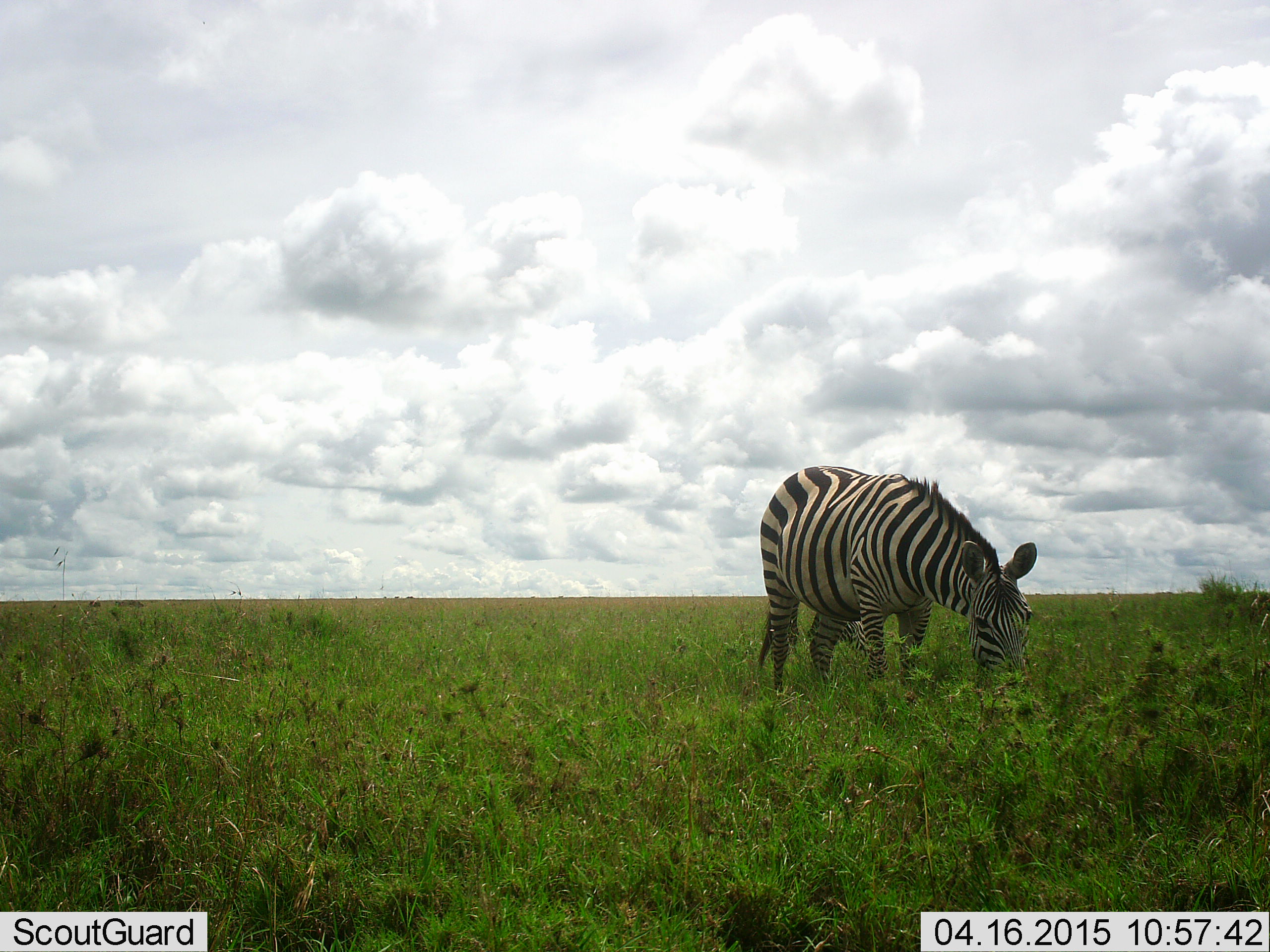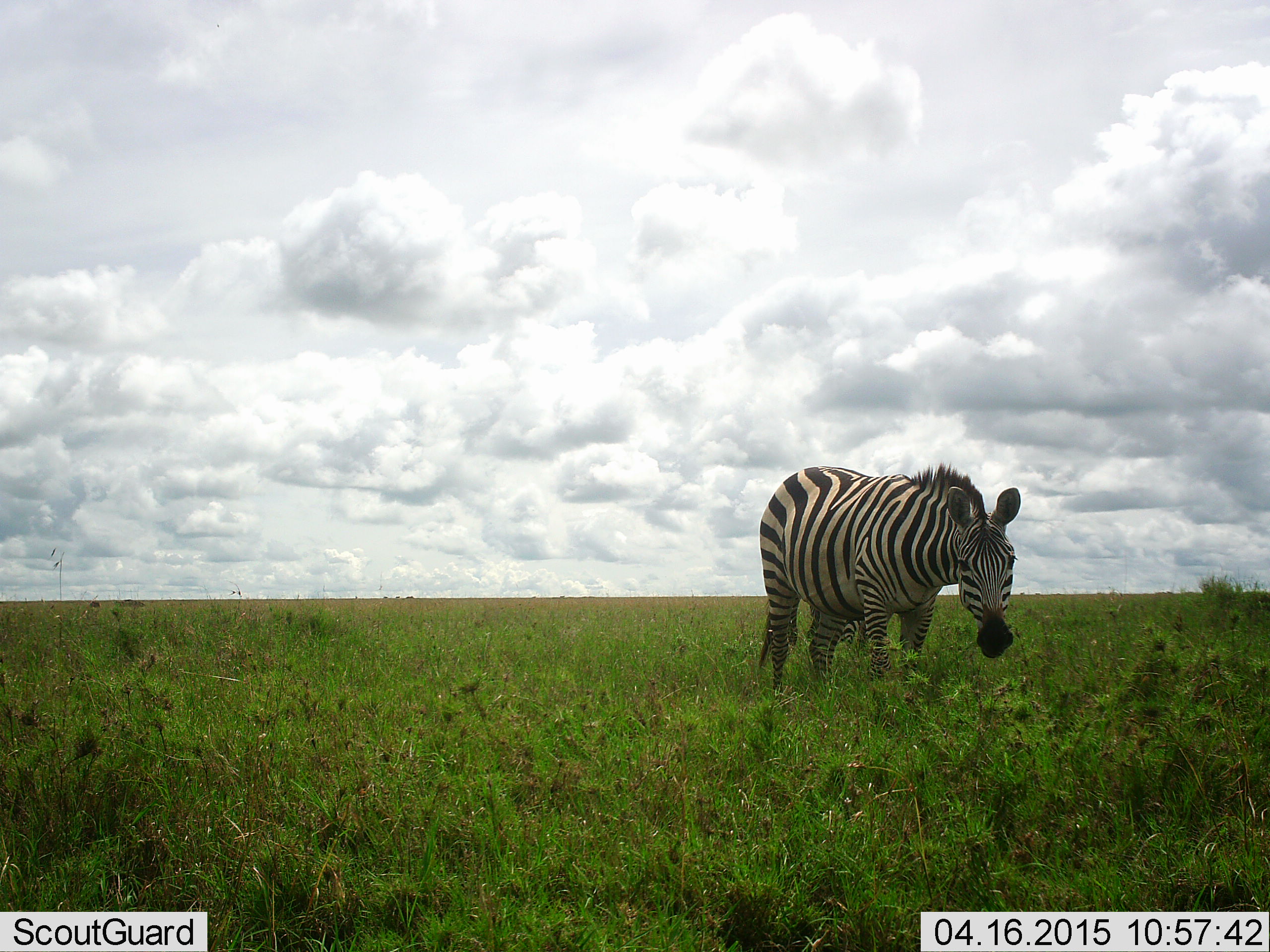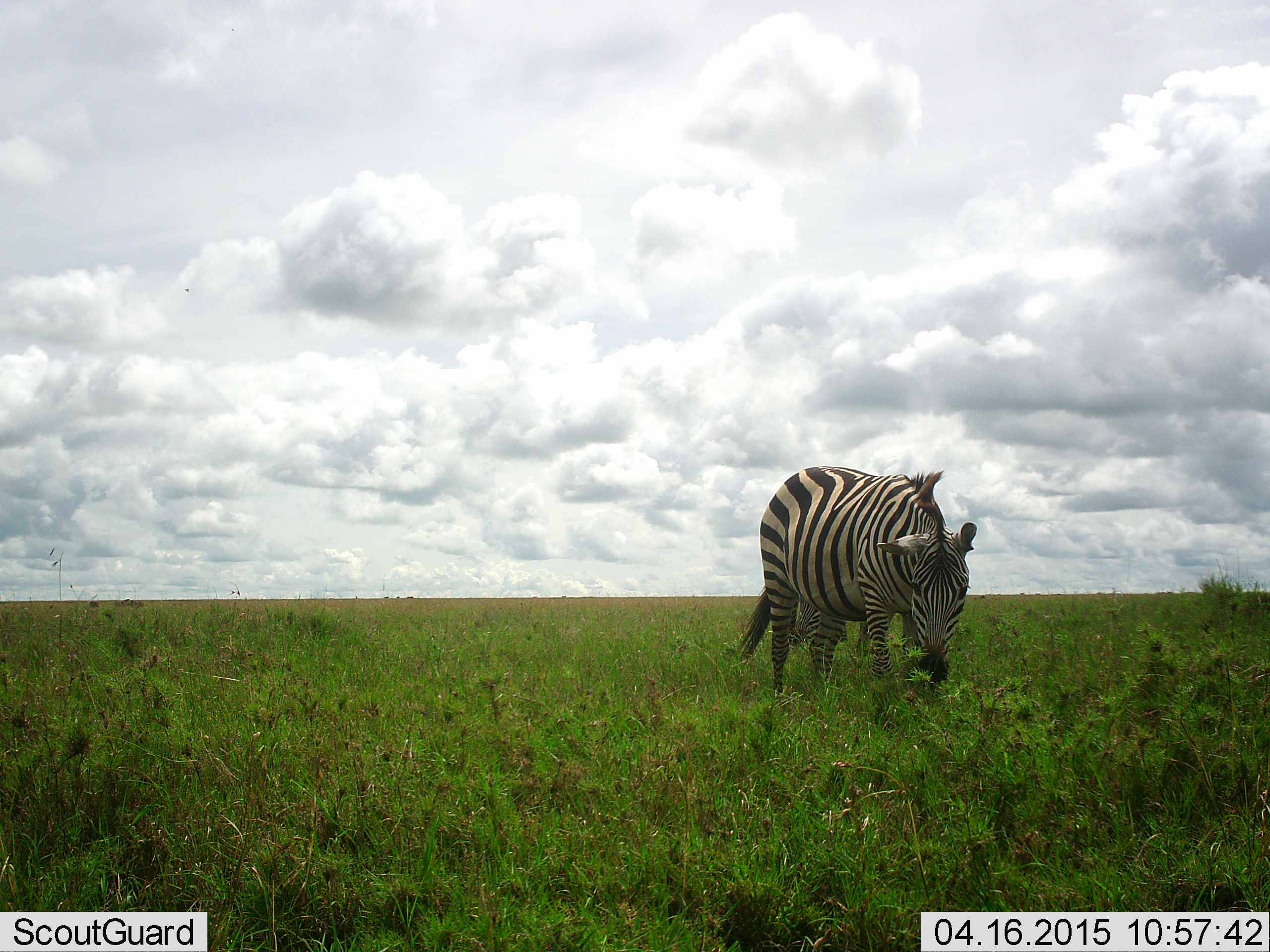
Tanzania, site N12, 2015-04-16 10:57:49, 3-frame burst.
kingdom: Animalia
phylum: Chordata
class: Mammalia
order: Perissodactyla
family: Equidae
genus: Equus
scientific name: Equus quagga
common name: plains zebra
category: zebra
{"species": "zebra (plains zebra) (Equus quagga)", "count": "1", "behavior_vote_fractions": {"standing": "10%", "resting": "0%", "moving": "0%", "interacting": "0%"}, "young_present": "0%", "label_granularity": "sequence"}